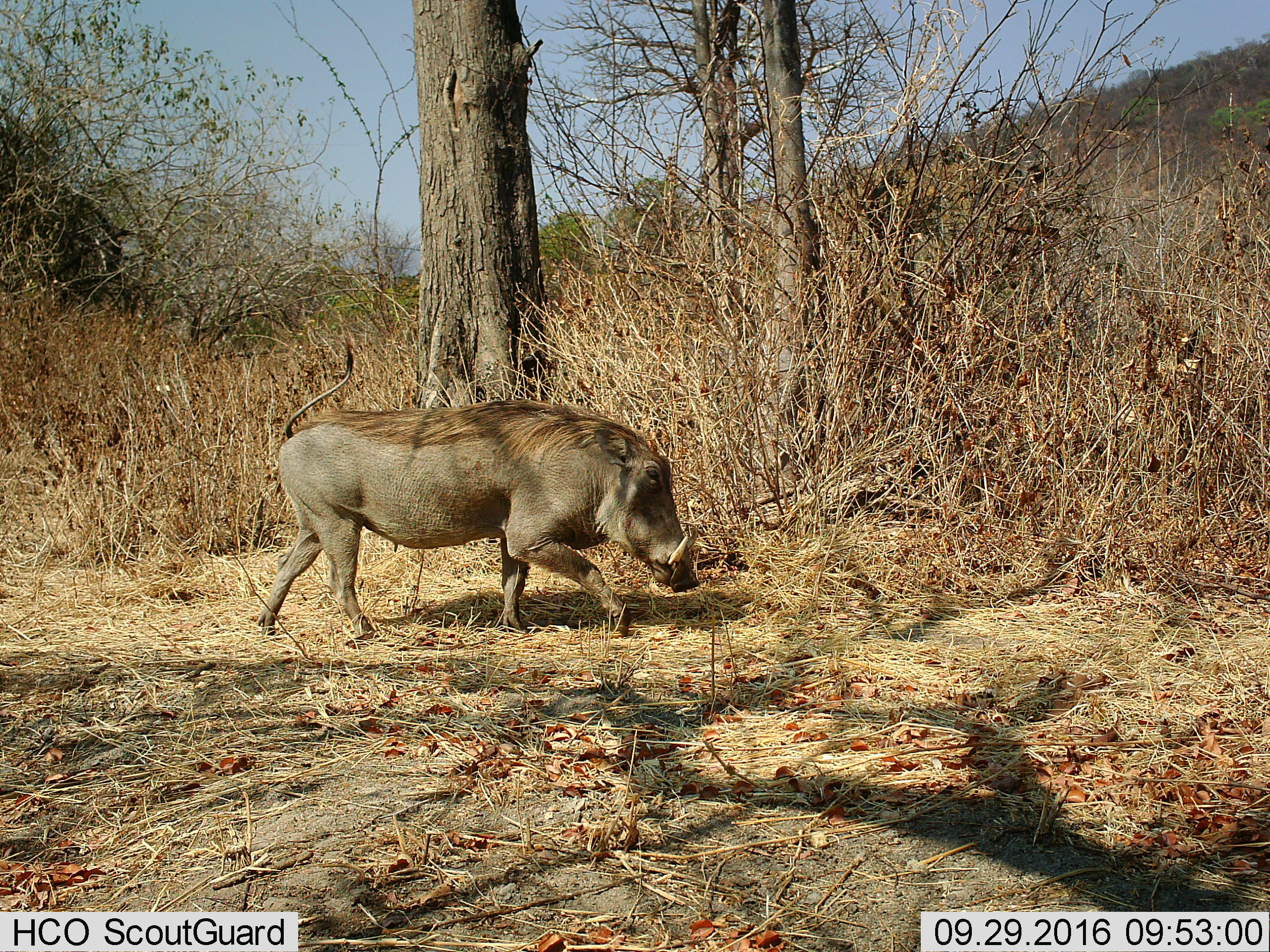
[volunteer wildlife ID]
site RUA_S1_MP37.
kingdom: Animalia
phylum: Chordata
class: Mammalia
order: Artiodactyla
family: Suidae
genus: Phacochoerus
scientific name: Phacochoerus africanus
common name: warthog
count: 1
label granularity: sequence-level